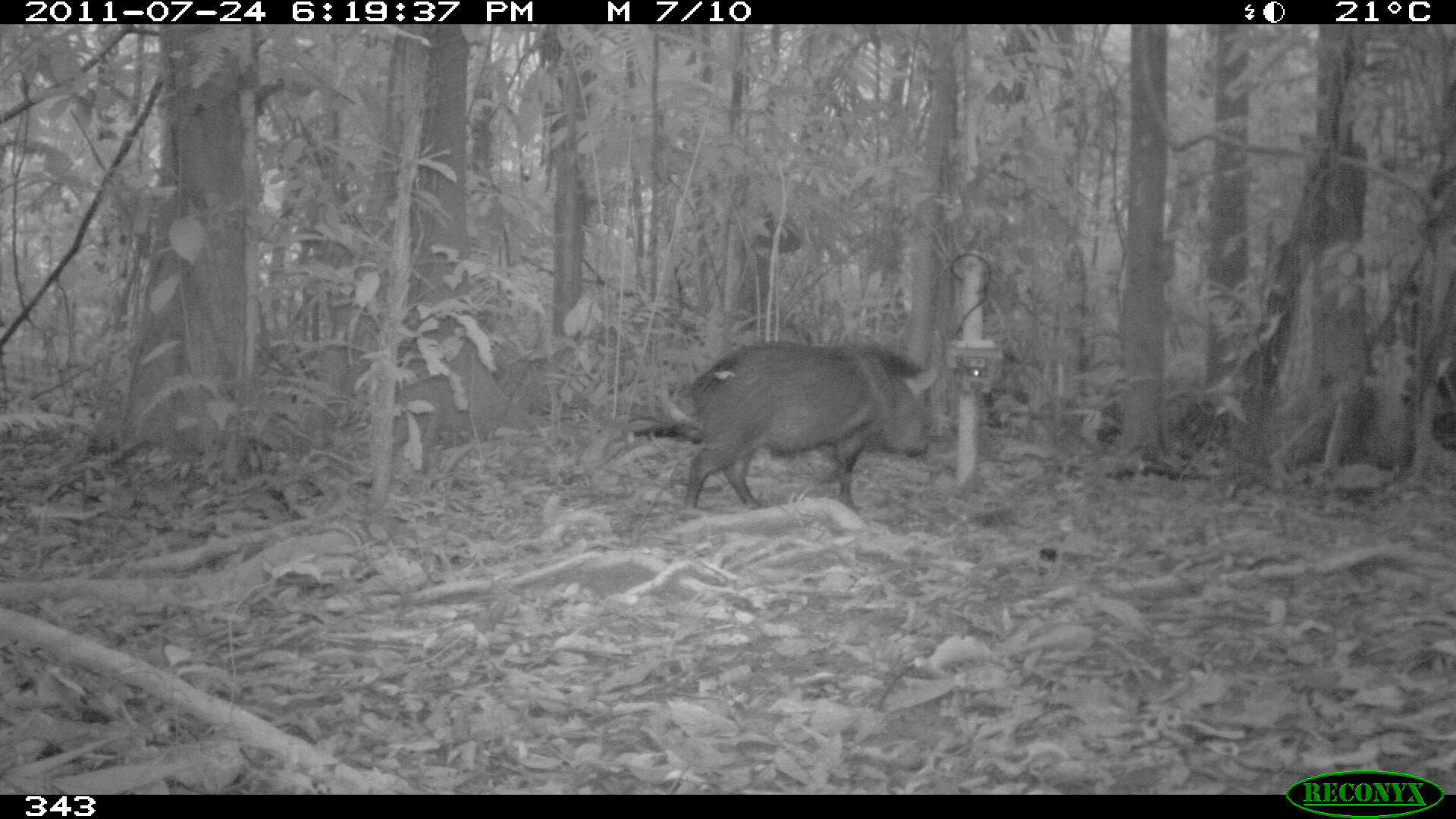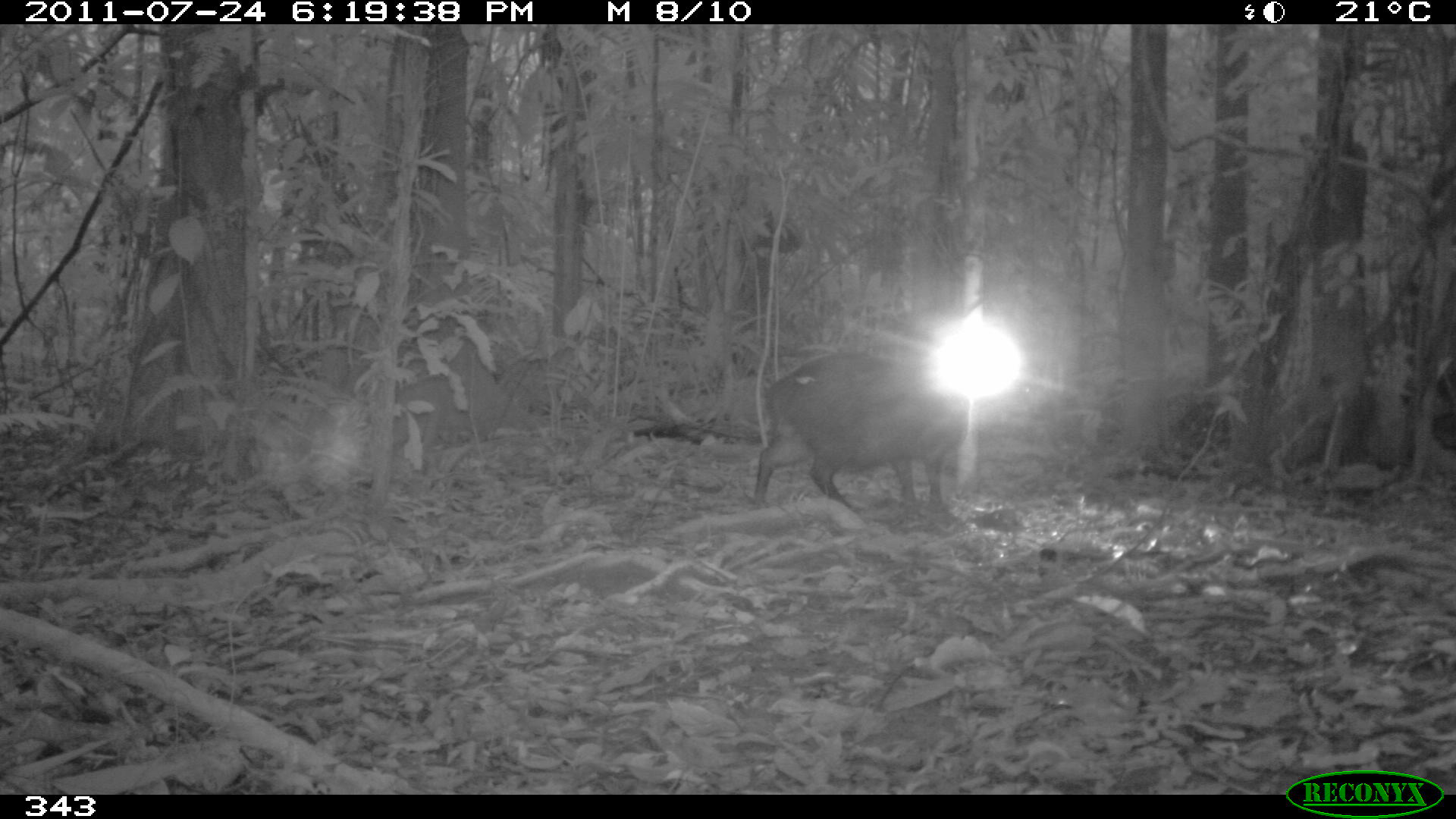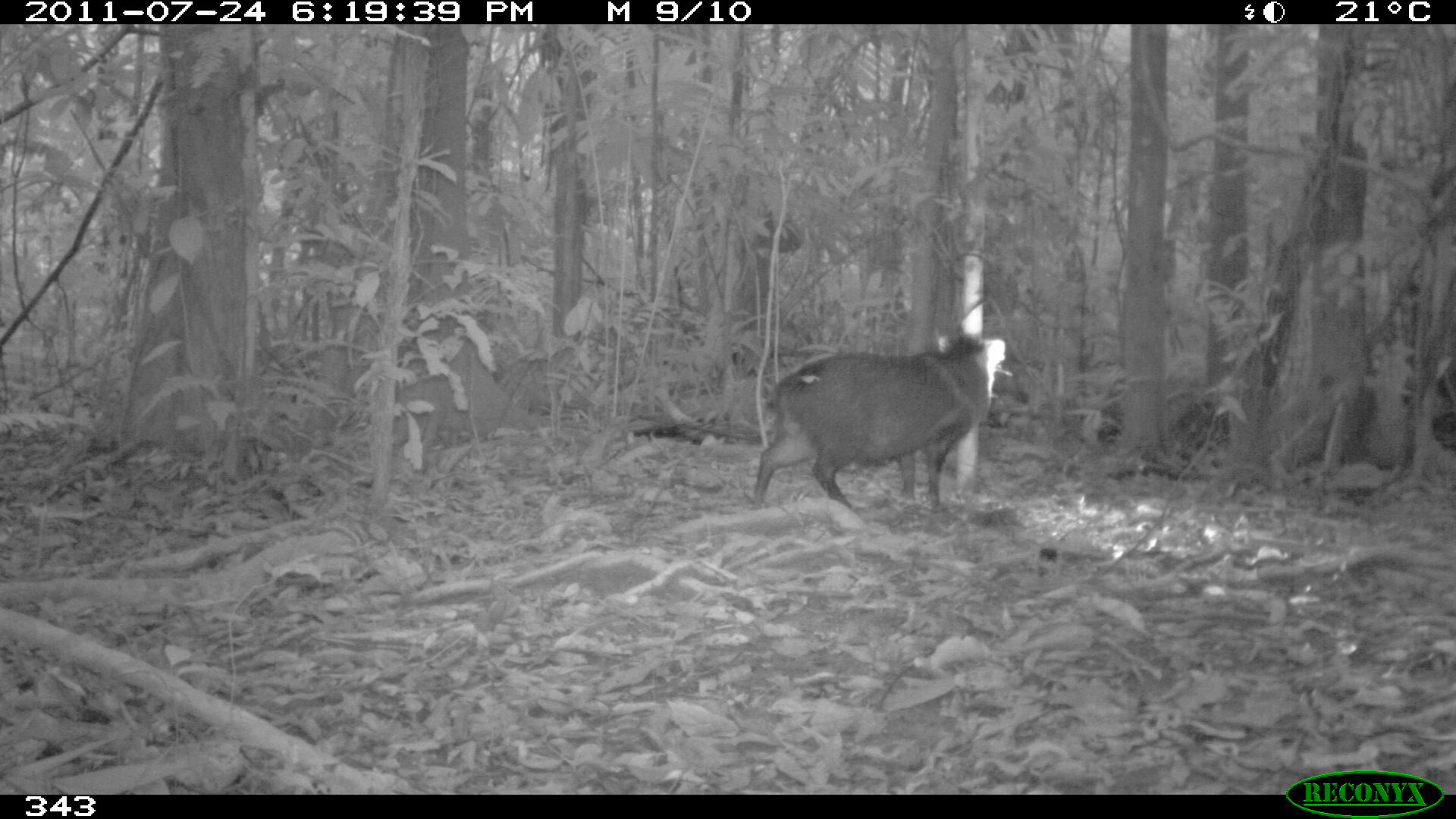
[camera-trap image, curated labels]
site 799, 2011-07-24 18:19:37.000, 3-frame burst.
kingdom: Animalia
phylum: Chordata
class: Mammalia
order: Artiodactyla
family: Tayassuidae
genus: Pecari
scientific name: Pecari tajacu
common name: collared peccary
Pecari tajacu (collared peccary).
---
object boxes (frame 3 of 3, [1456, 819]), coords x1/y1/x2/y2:
pecari tajacu: 750/335/1005/507